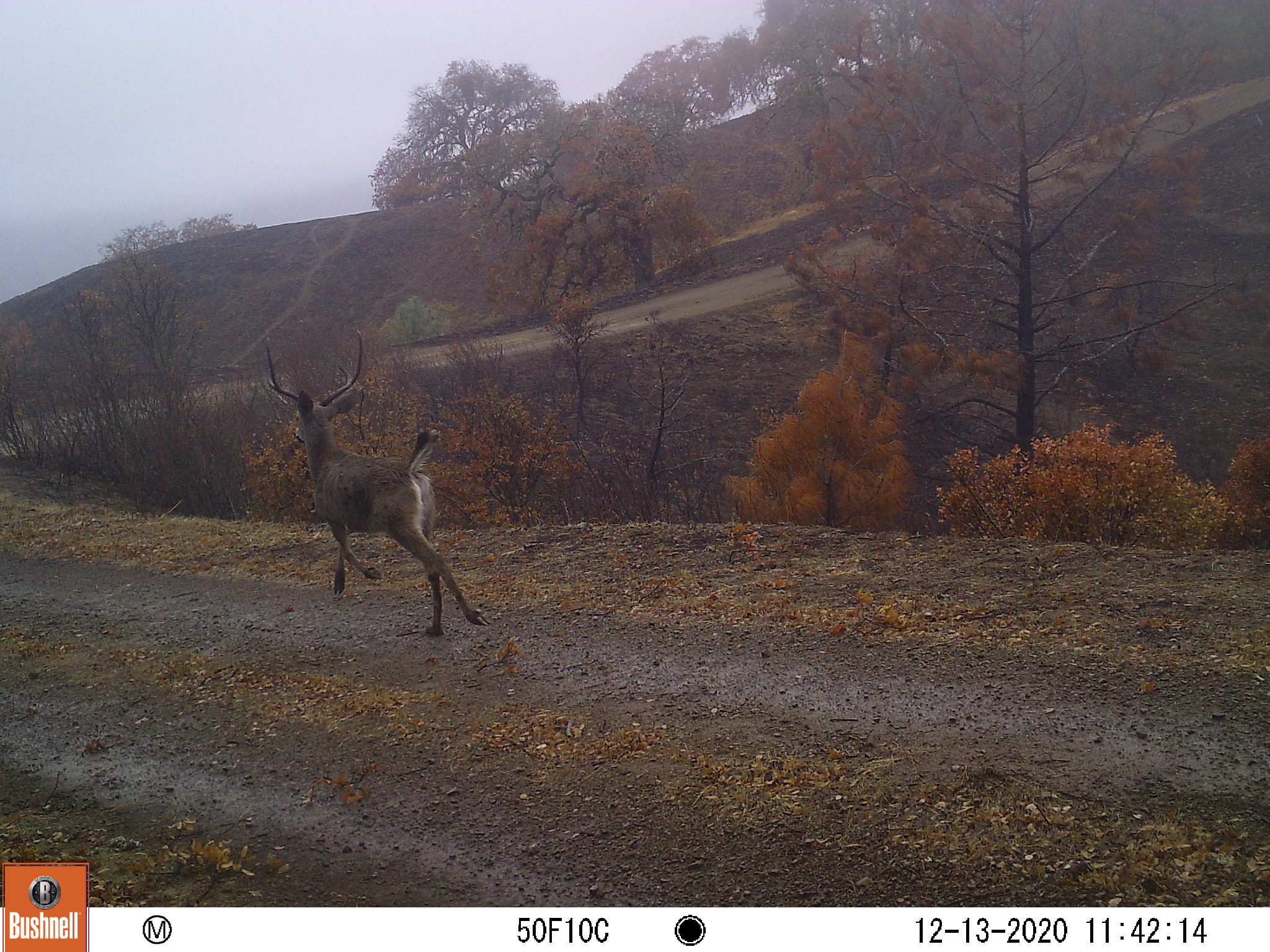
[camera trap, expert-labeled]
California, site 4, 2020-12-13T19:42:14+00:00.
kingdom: Animalia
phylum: Chordata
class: Mammalia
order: Artiodactyla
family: Cervidae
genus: Odocoileus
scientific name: Odocoileus hemionus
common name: mule deer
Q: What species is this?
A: Mule deer (Odocoileus hemionus).